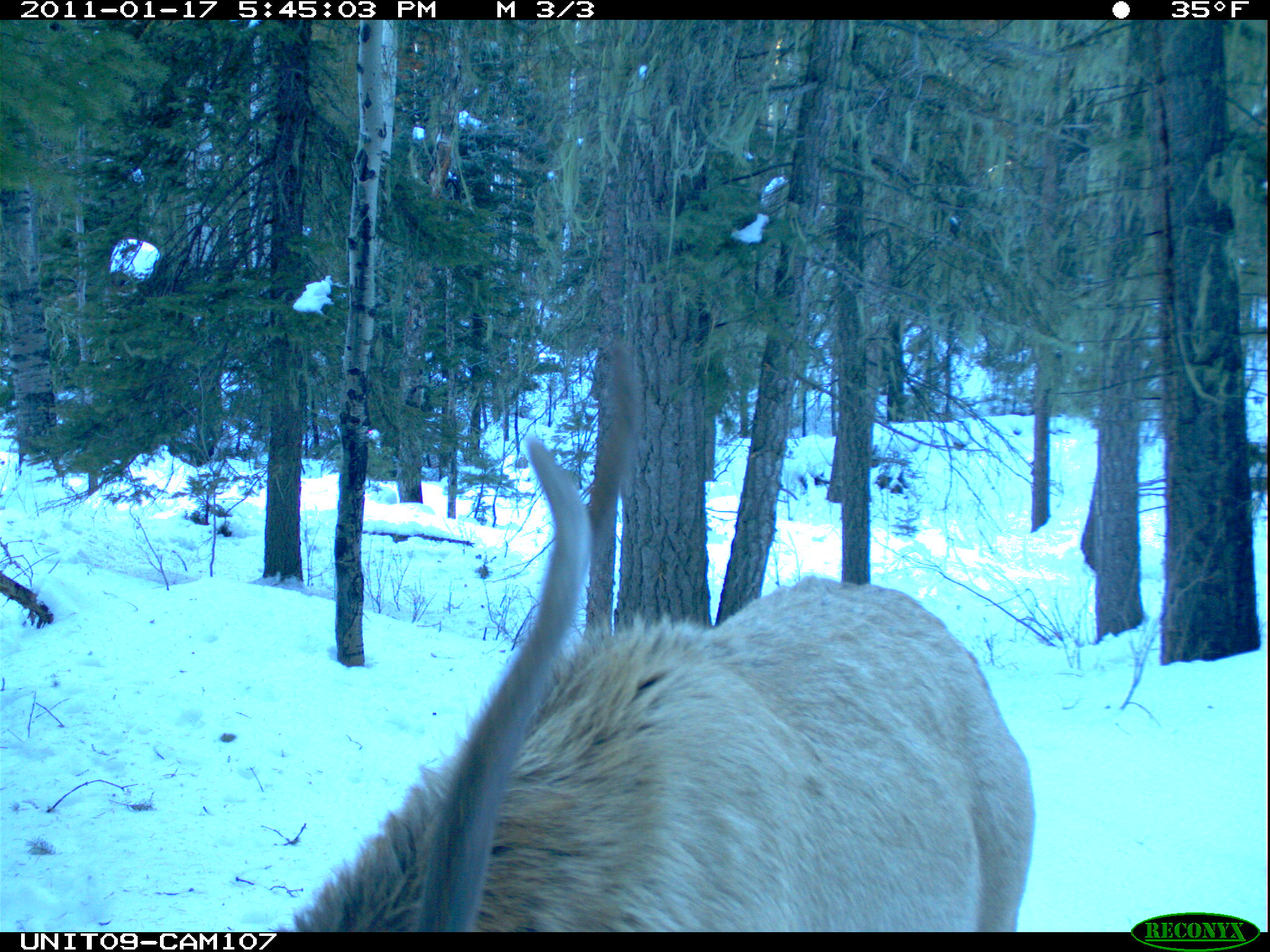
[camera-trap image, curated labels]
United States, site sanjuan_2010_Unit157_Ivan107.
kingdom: Animalia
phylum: Chordata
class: Mammalia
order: Artiodactyla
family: Cervidae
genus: Cervus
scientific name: Cervus elaphus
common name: red deer